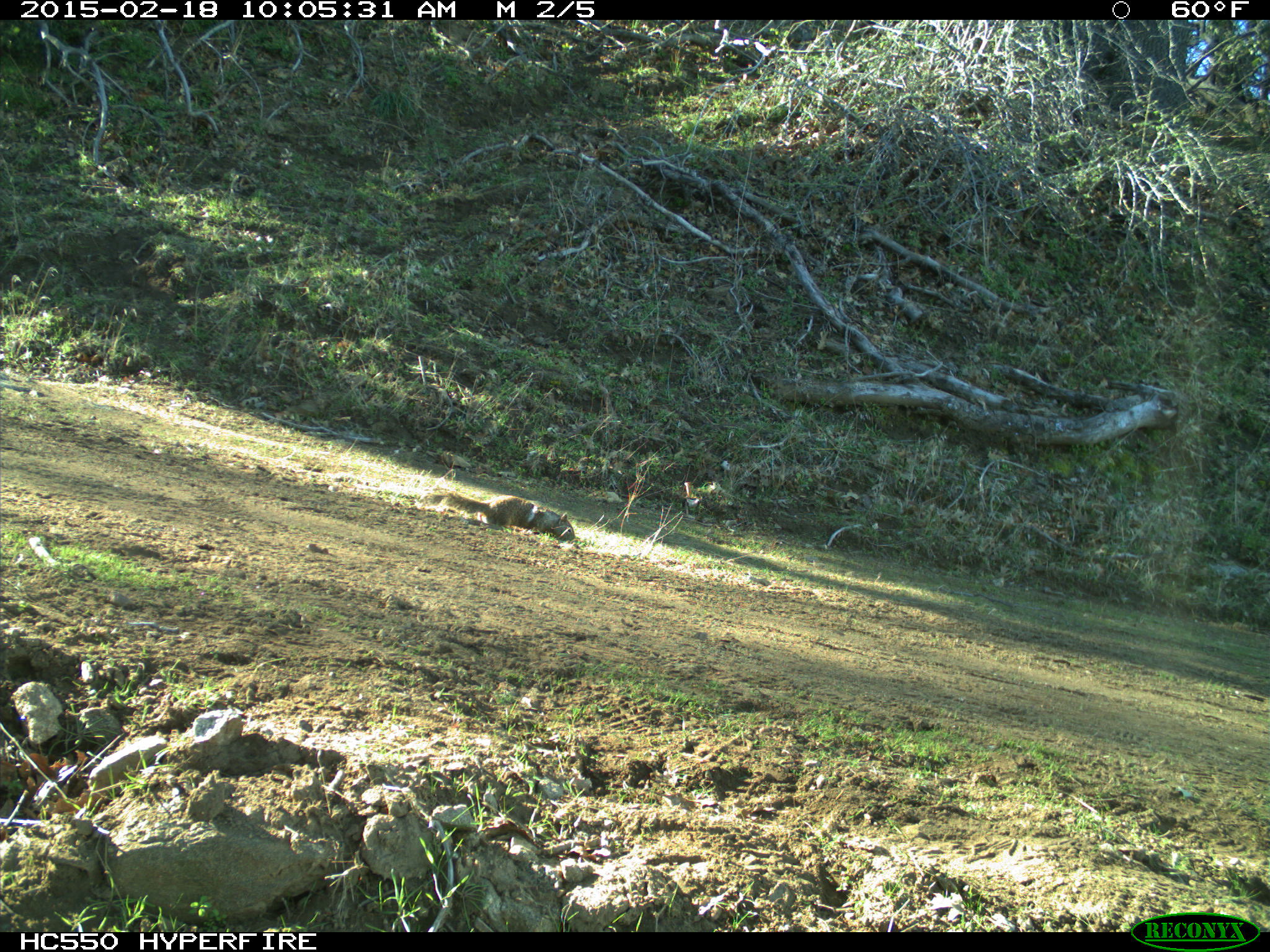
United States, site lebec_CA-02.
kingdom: Animalia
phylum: Chordata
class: Mammalia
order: Rodentia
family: Sciuridae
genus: Otospermophilus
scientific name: Otospermophilus beecheyi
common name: california ground squirrel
Otospermophilus beecheyi (california ground squirrel).